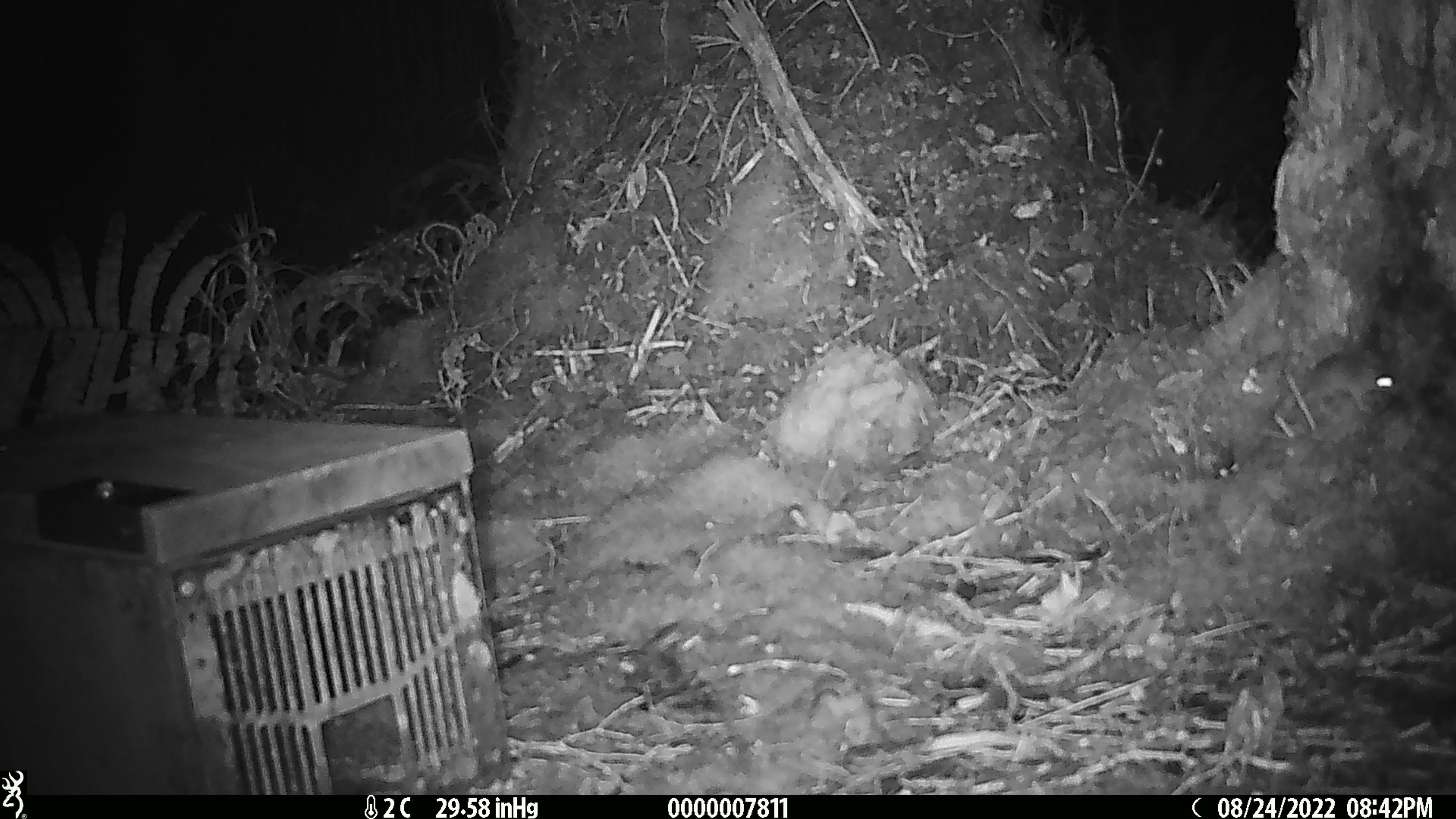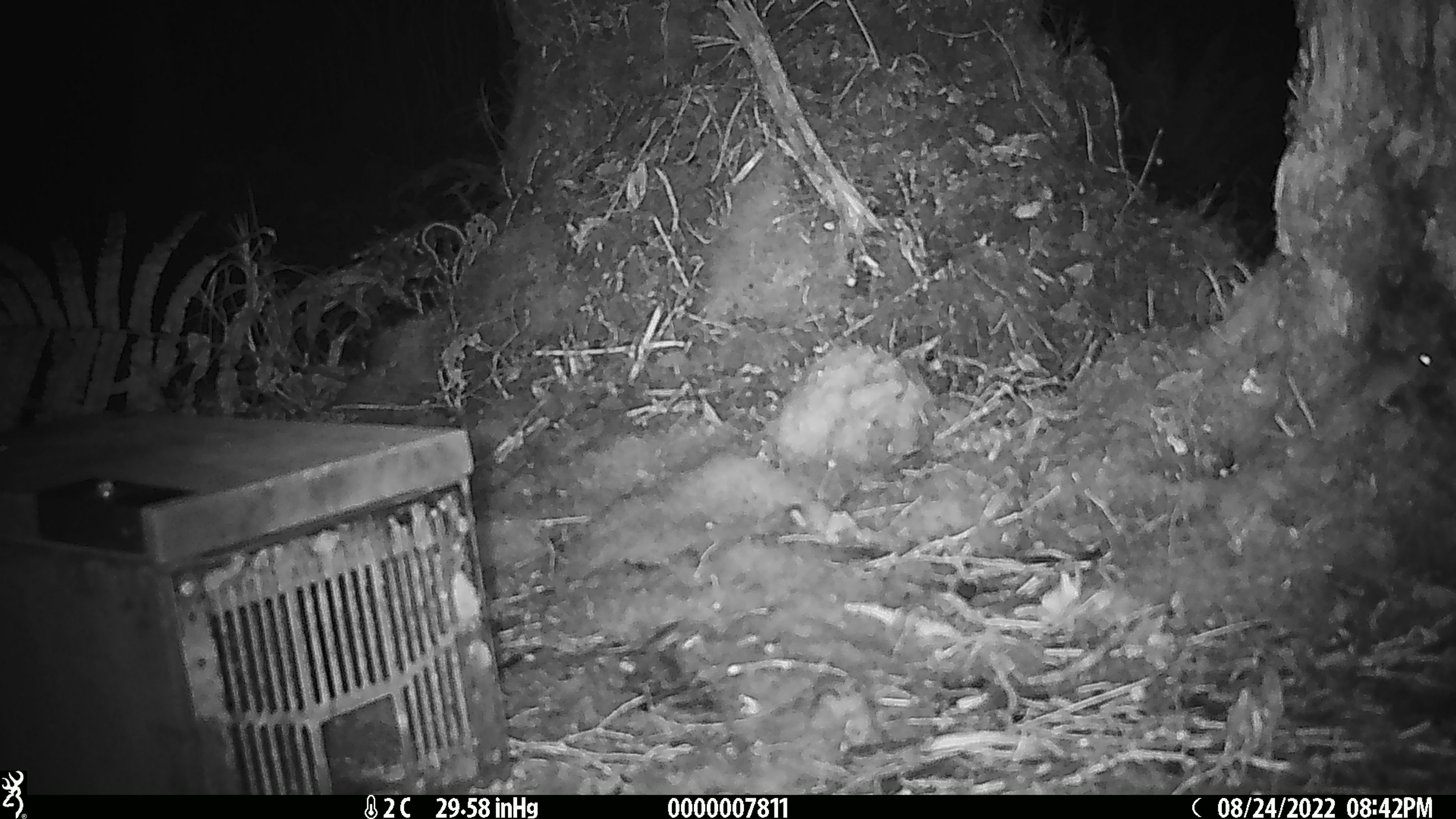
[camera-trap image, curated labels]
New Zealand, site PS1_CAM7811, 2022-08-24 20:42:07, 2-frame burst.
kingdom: Animalia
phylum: Chordata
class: Mammalia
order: Rodentia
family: Muridae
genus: Mus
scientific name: Mus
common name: mouse